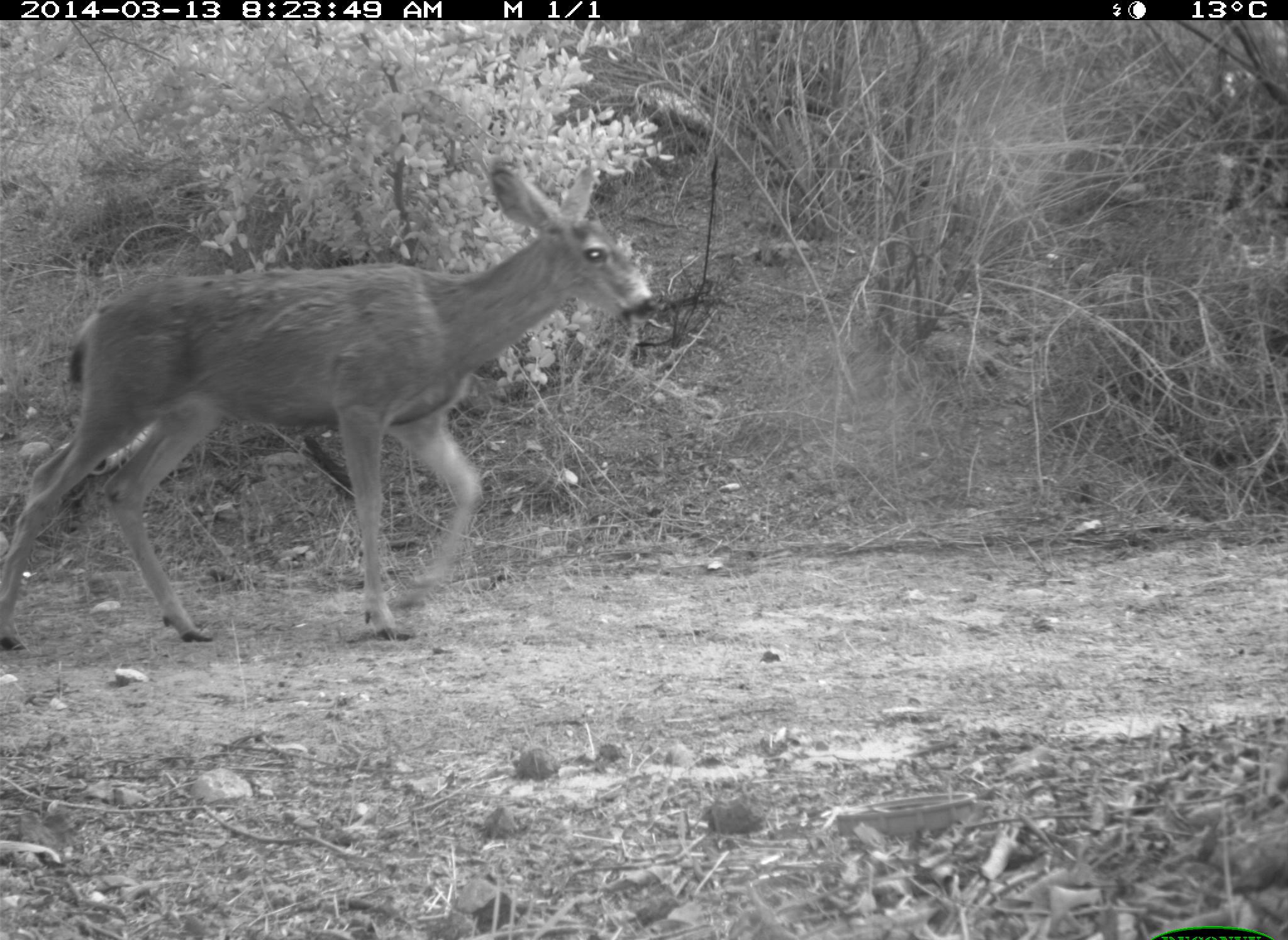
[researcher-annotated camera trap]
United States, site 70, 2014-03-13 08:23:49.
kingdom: Animalia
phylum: Chordata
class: Mammalia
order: Artiodactyla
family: Cervidae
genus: Odocoileus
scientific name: Odocoileus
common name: deer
Deer (Odocoileus).